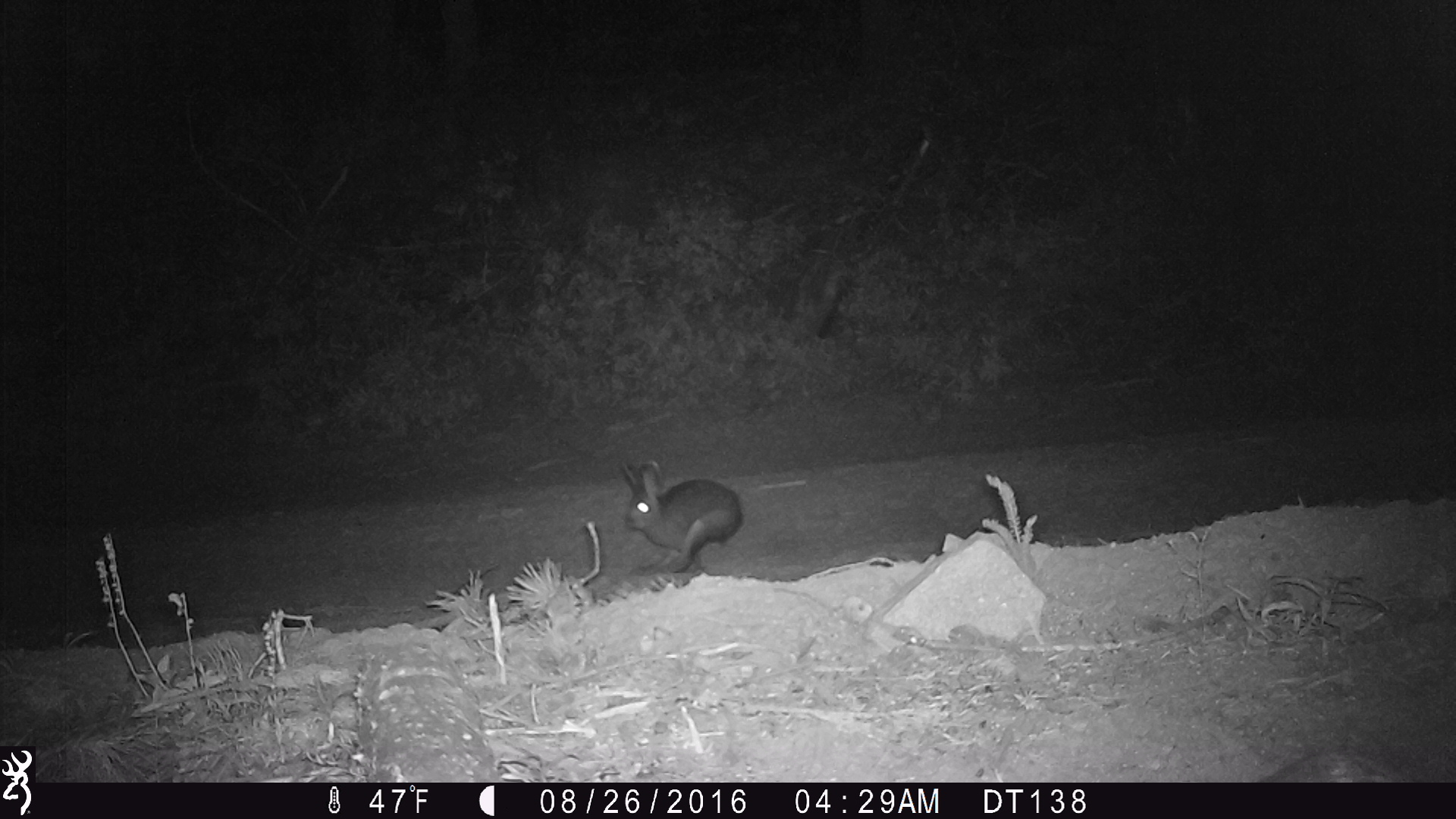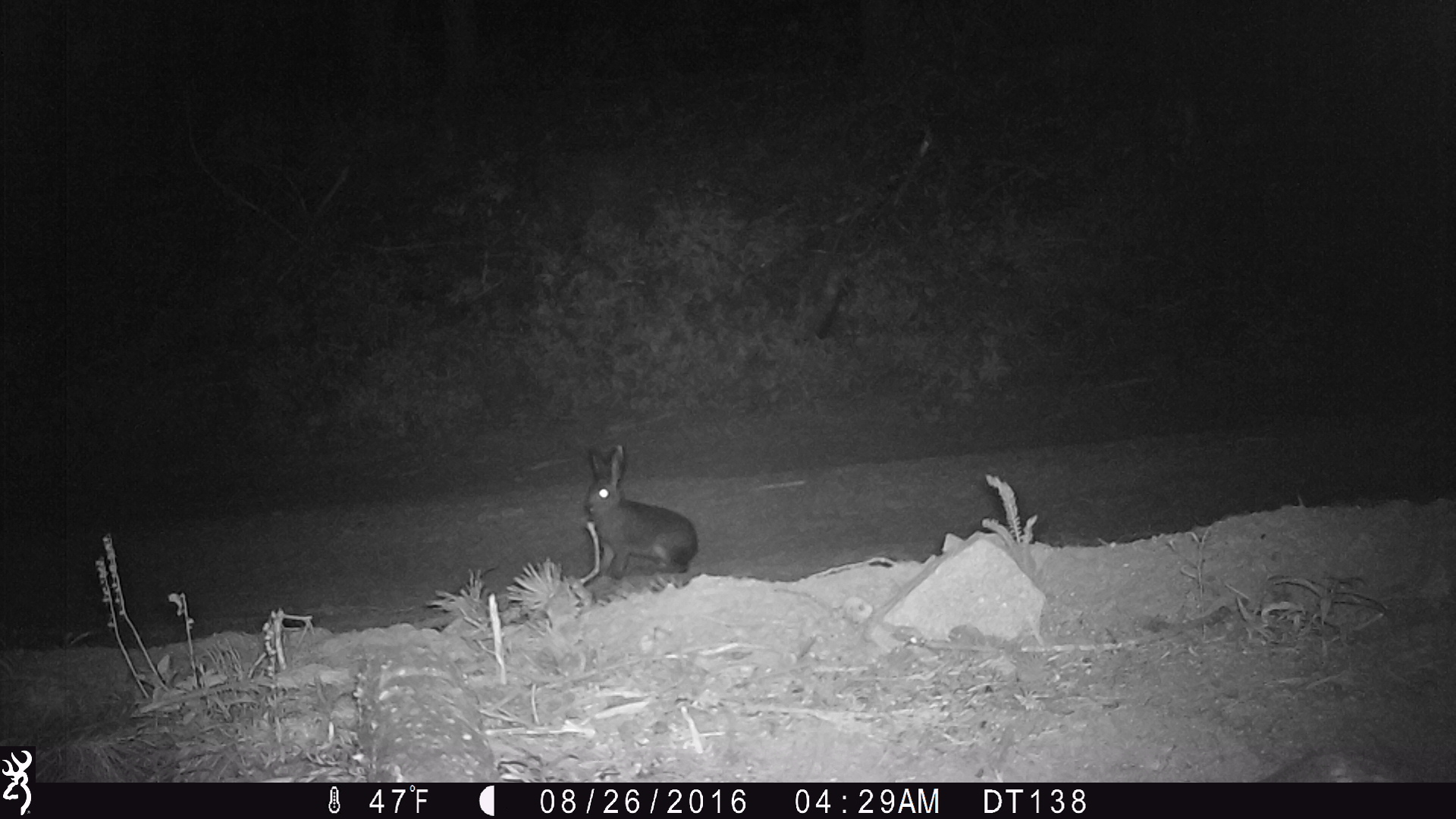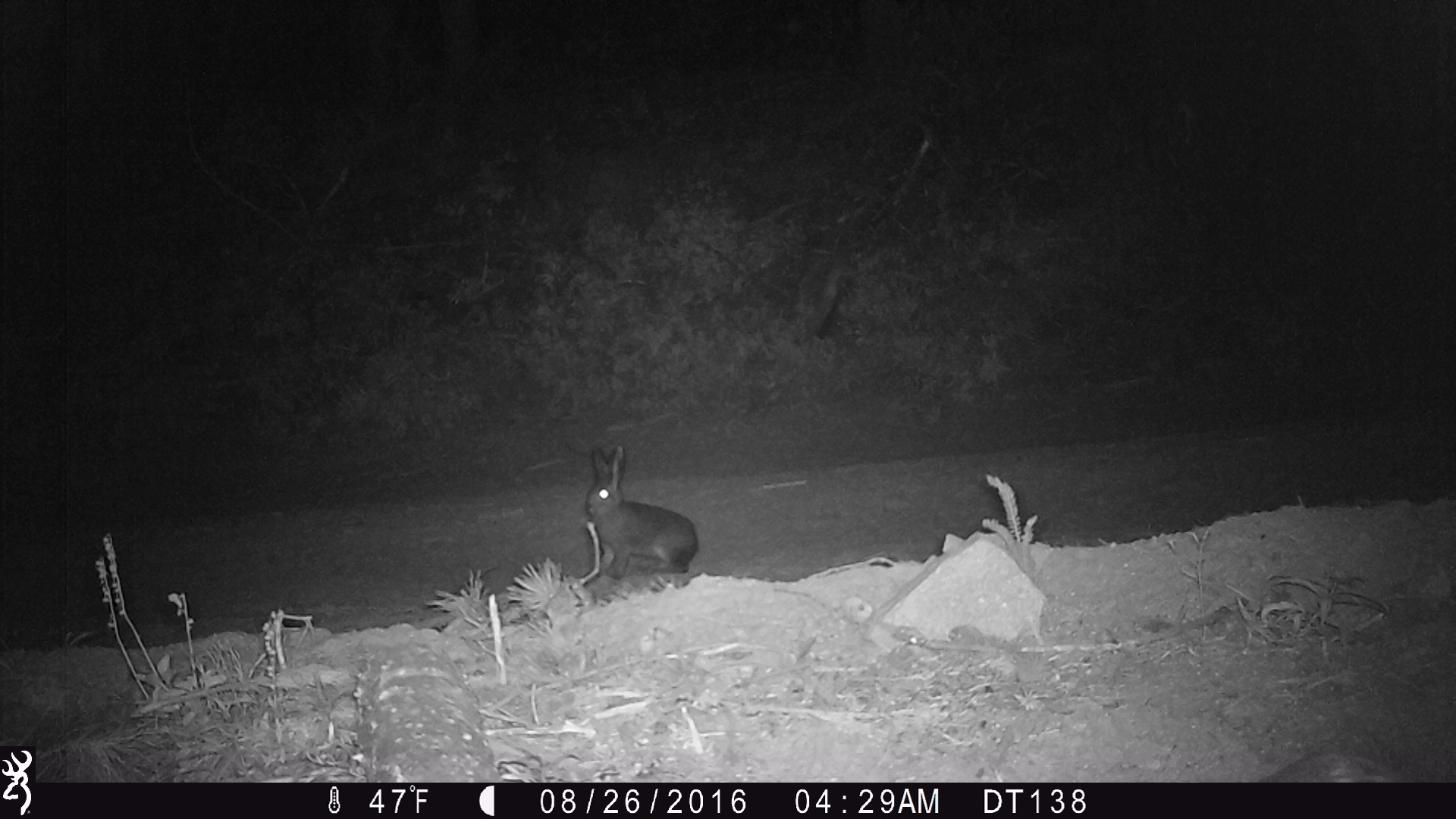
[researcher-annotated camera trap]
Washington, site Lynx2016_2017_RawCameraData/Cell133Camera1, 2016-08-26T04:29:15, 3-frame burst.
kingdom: Animalia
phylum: Chordata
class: Mammalia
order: Lagomorpha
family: Leporidae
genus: Lepus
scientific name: Lepus americanus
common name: snowshoe hare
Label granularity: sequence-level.